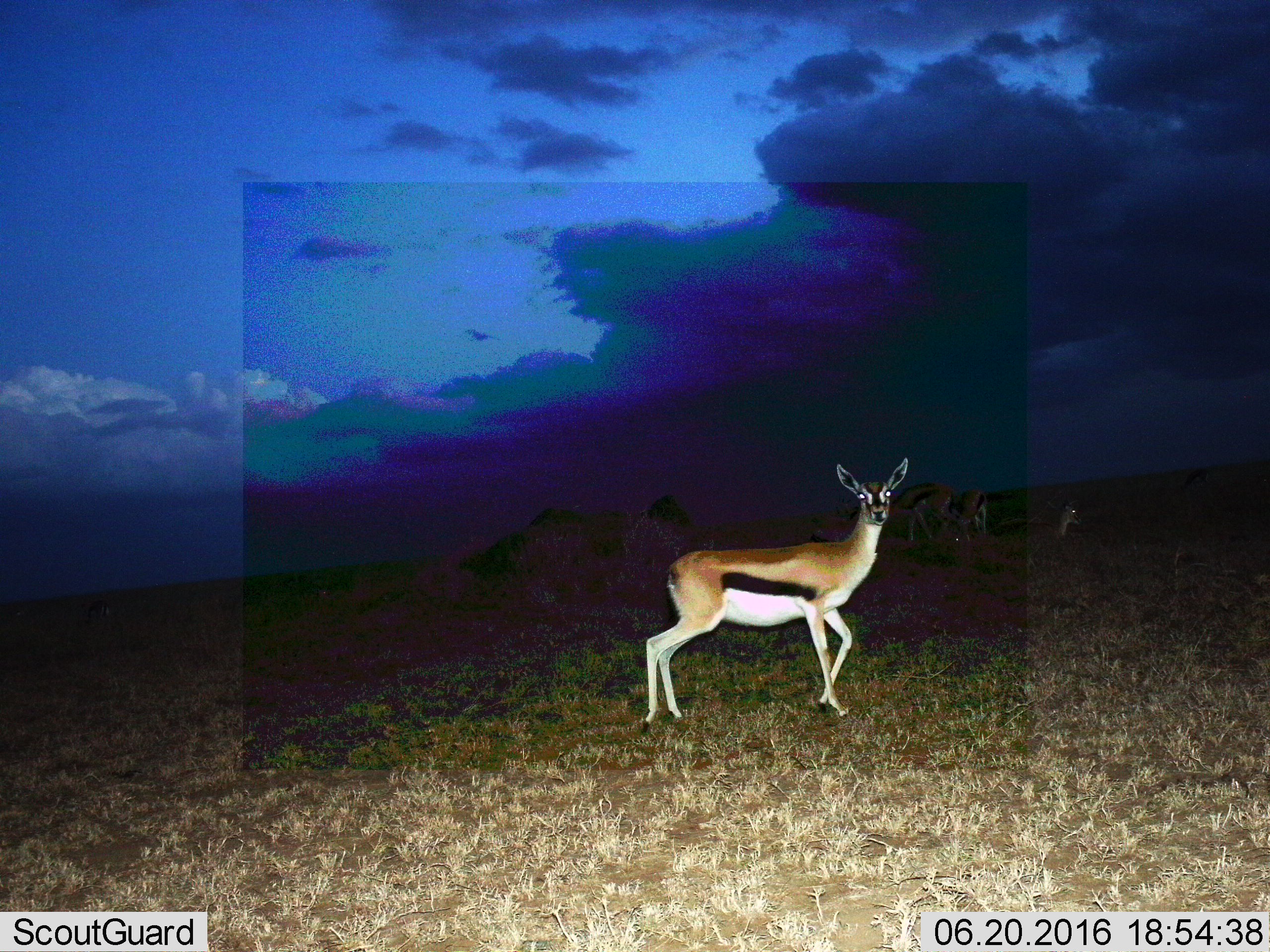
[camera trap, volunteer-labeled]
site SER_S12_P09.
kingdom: Animalia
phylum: Chordata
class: Mammalia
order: Artiodactyla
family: Bovidae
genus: Eudorcas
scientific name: Eudorcas thomsonii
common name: thomson's gazelle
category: gazellethomsons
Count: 4.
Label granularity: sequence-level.